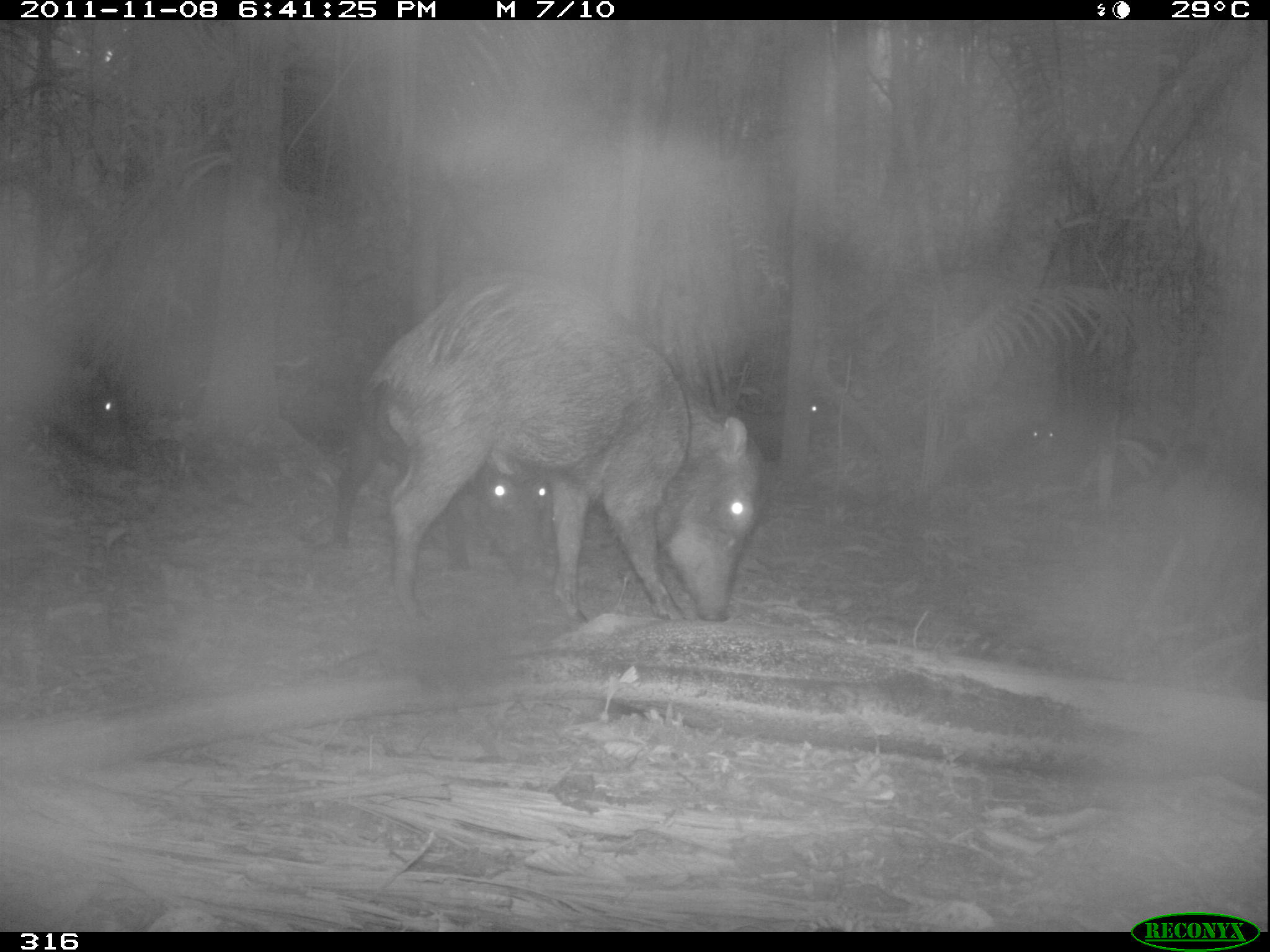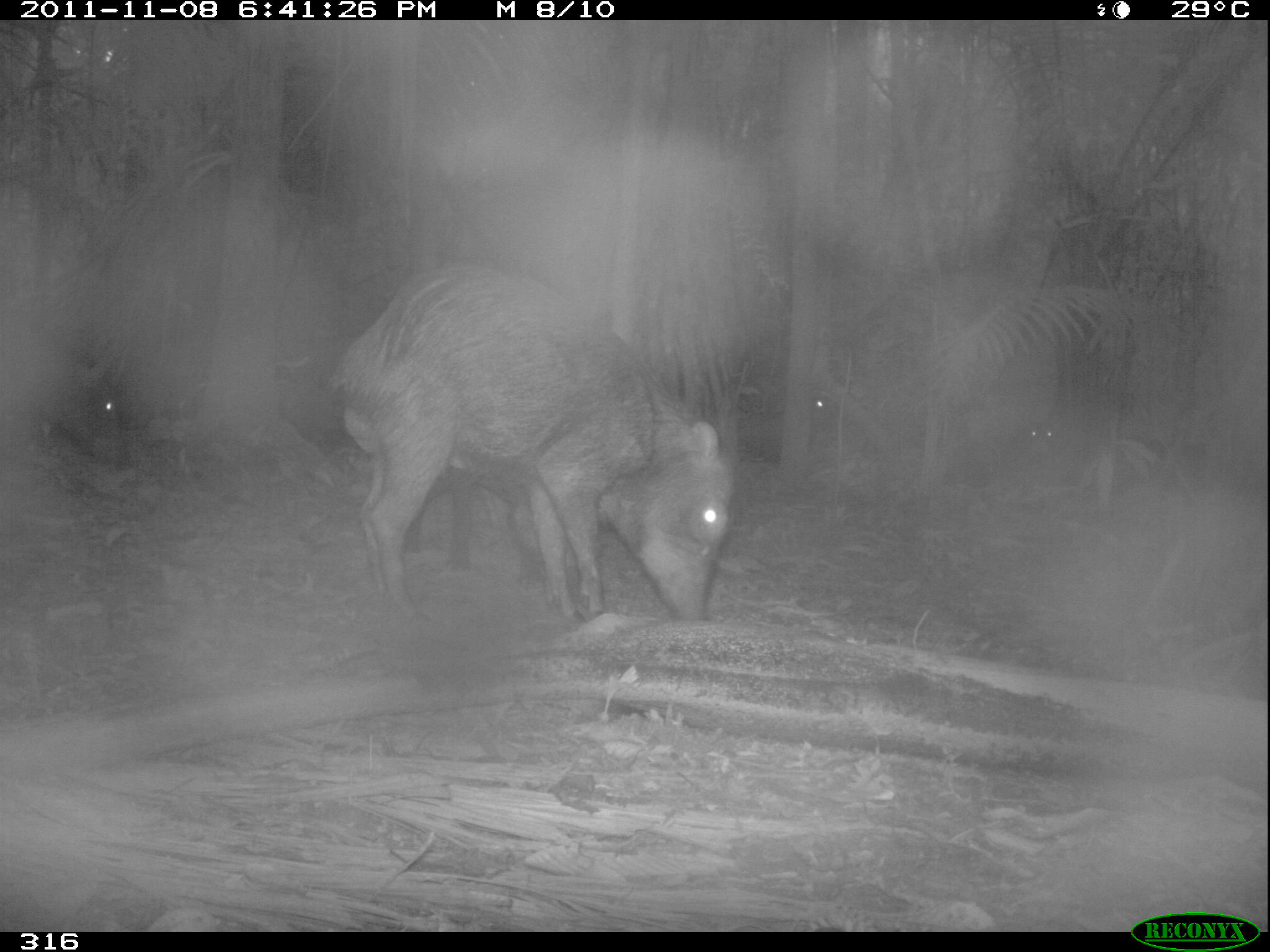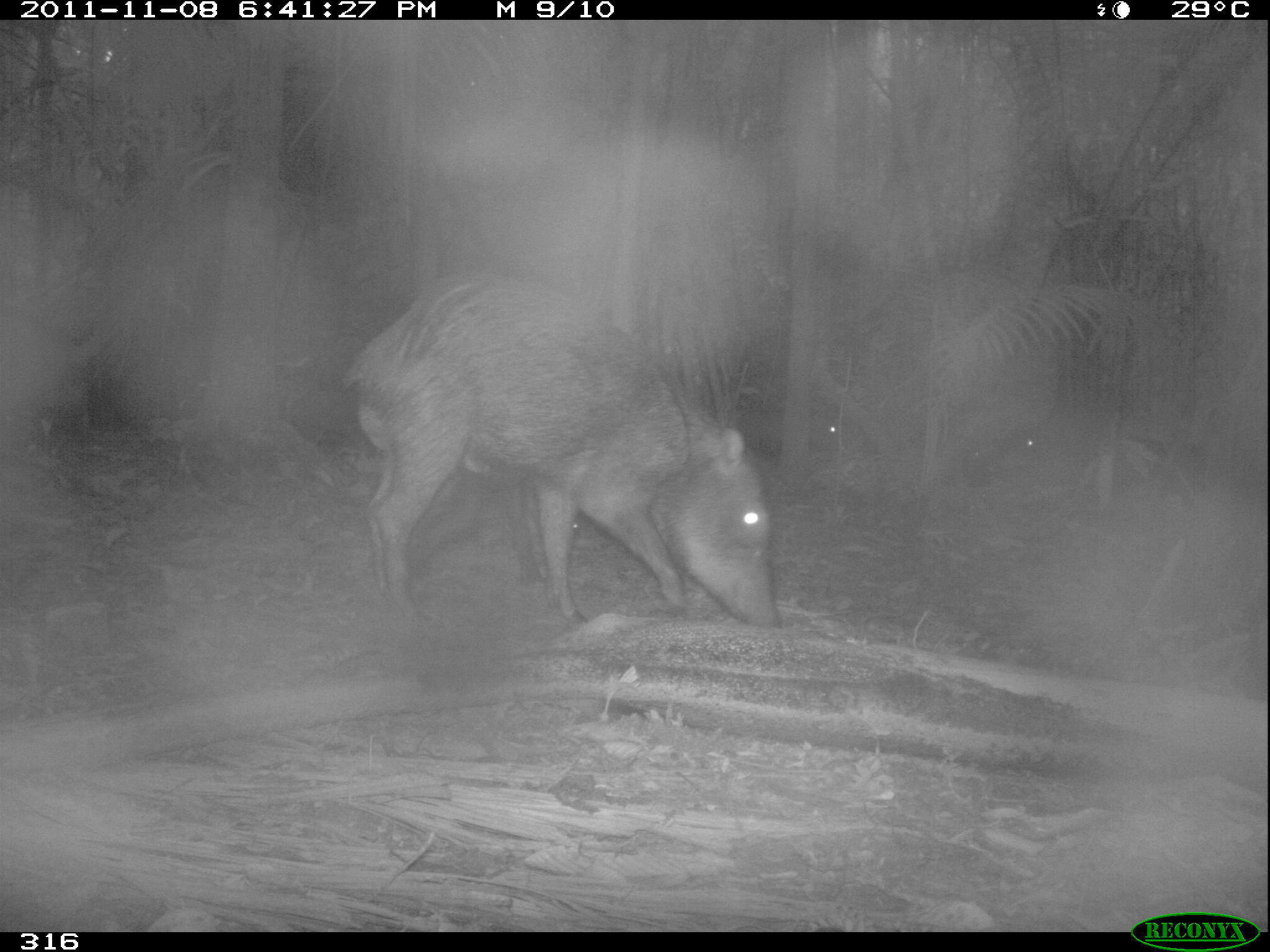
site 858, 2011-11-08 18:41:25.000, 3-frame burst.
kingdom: Animalia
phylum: Chordata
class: Mammalia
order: Artiodactyla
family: Tayassuidae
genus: Tayassu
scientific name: Tayassu pecari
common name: white-lipped peccary